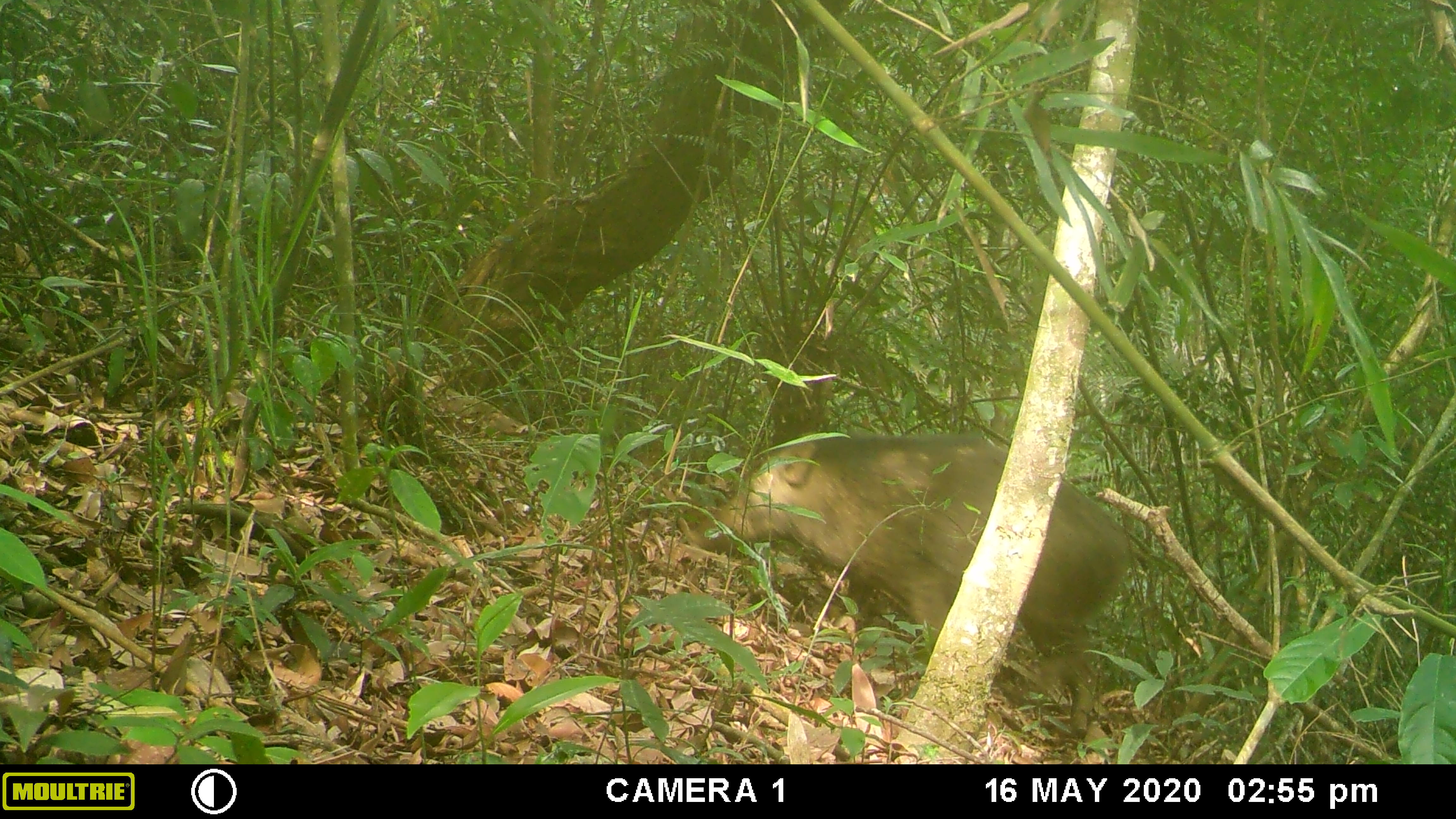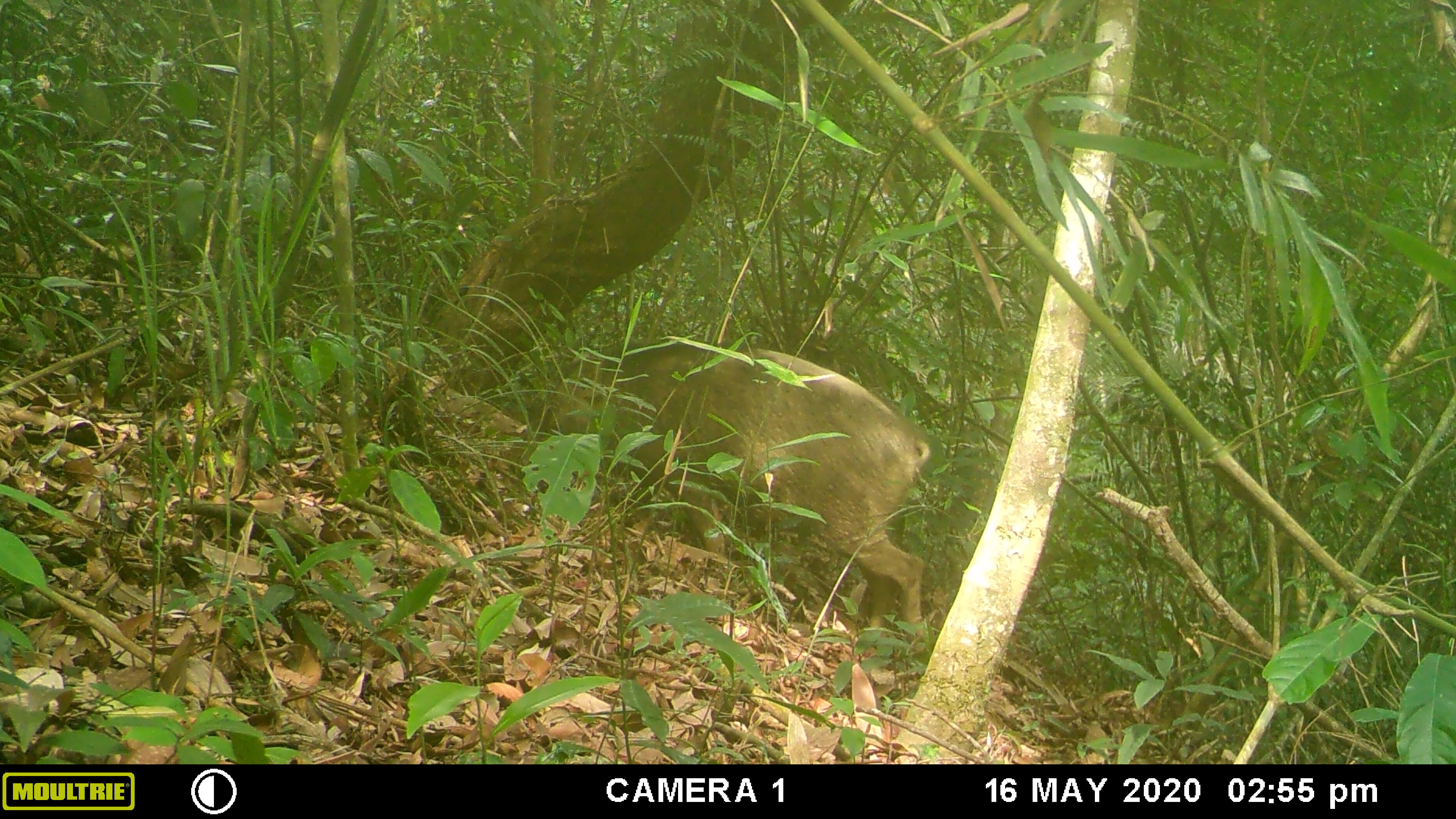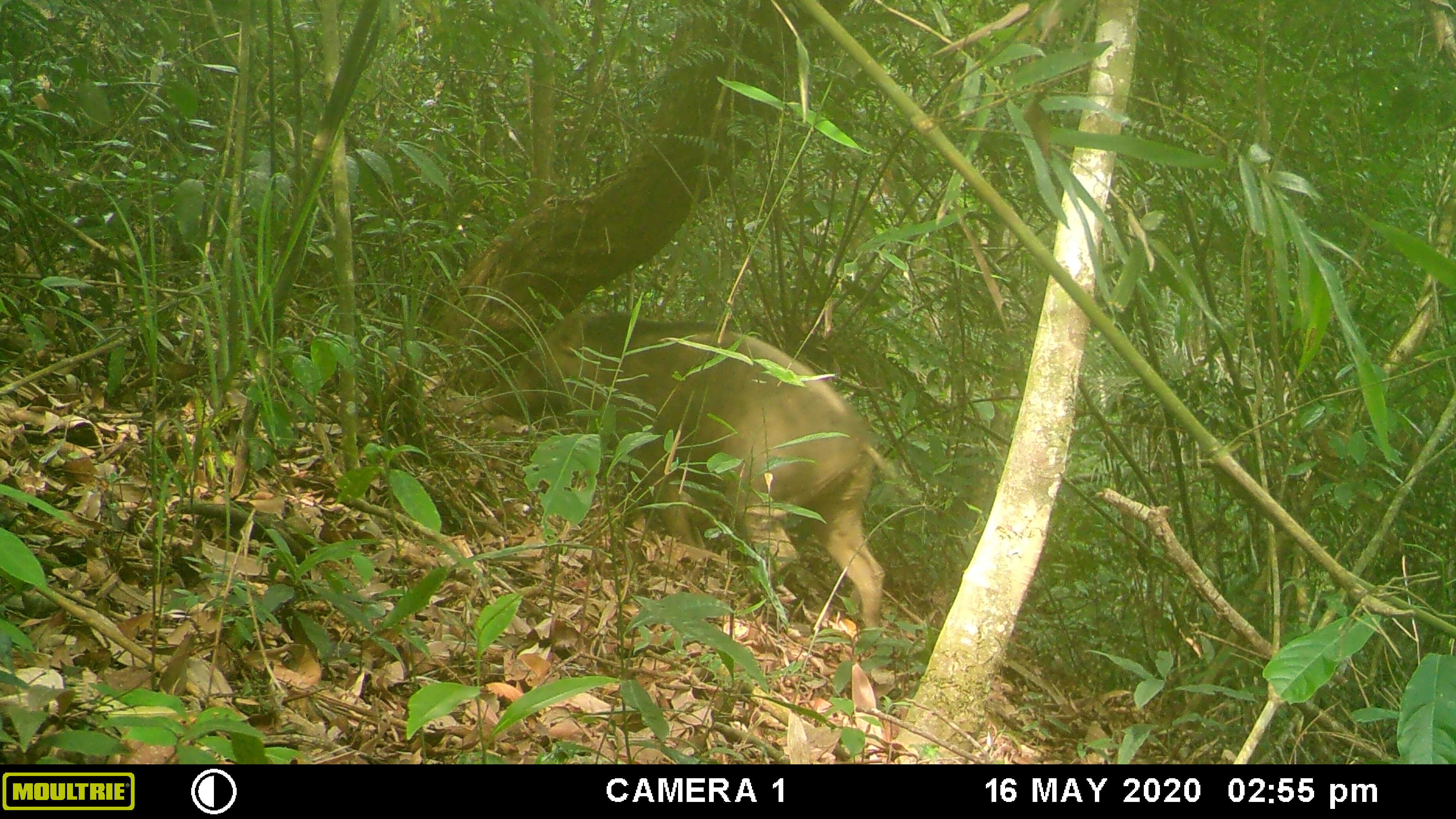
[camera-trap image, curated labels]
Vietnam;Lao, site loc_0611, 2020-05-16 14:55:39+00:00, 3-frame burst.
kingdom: Animalia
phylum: Chordata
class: Mammalia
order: Artiodactyla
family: Suidae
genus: Sus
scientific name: Sus scrofa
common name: eurasian wild pig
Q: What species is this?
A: Eurasian wild pig (Sus scrofa).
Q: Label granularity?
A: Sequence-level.